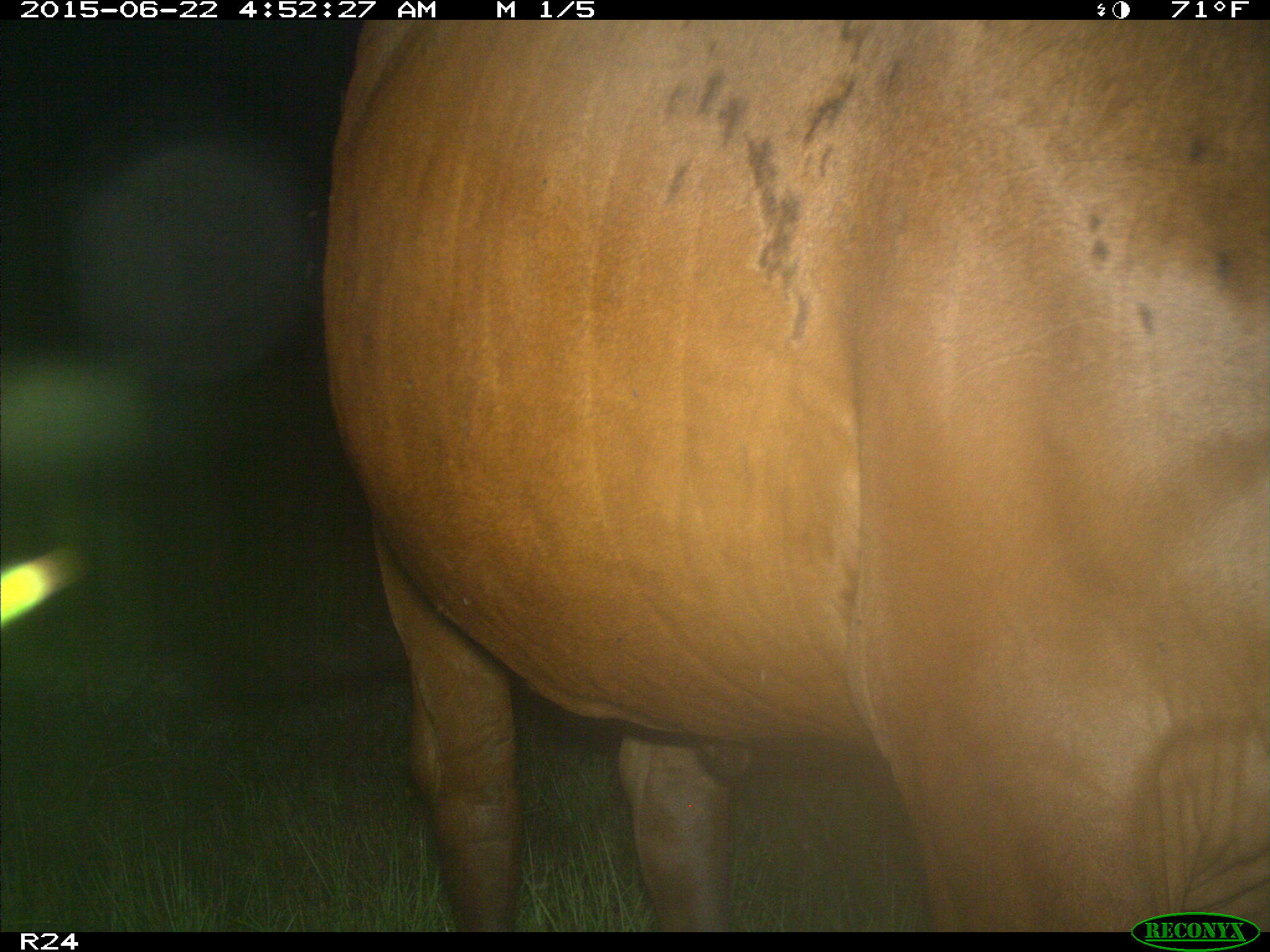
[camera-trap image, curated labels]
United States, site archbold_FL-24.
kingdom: Animalia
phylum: Chordata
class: Mammalia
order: Artiodactyla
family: Bovidae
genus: Bos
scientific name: Bos taurus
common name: domestic cow